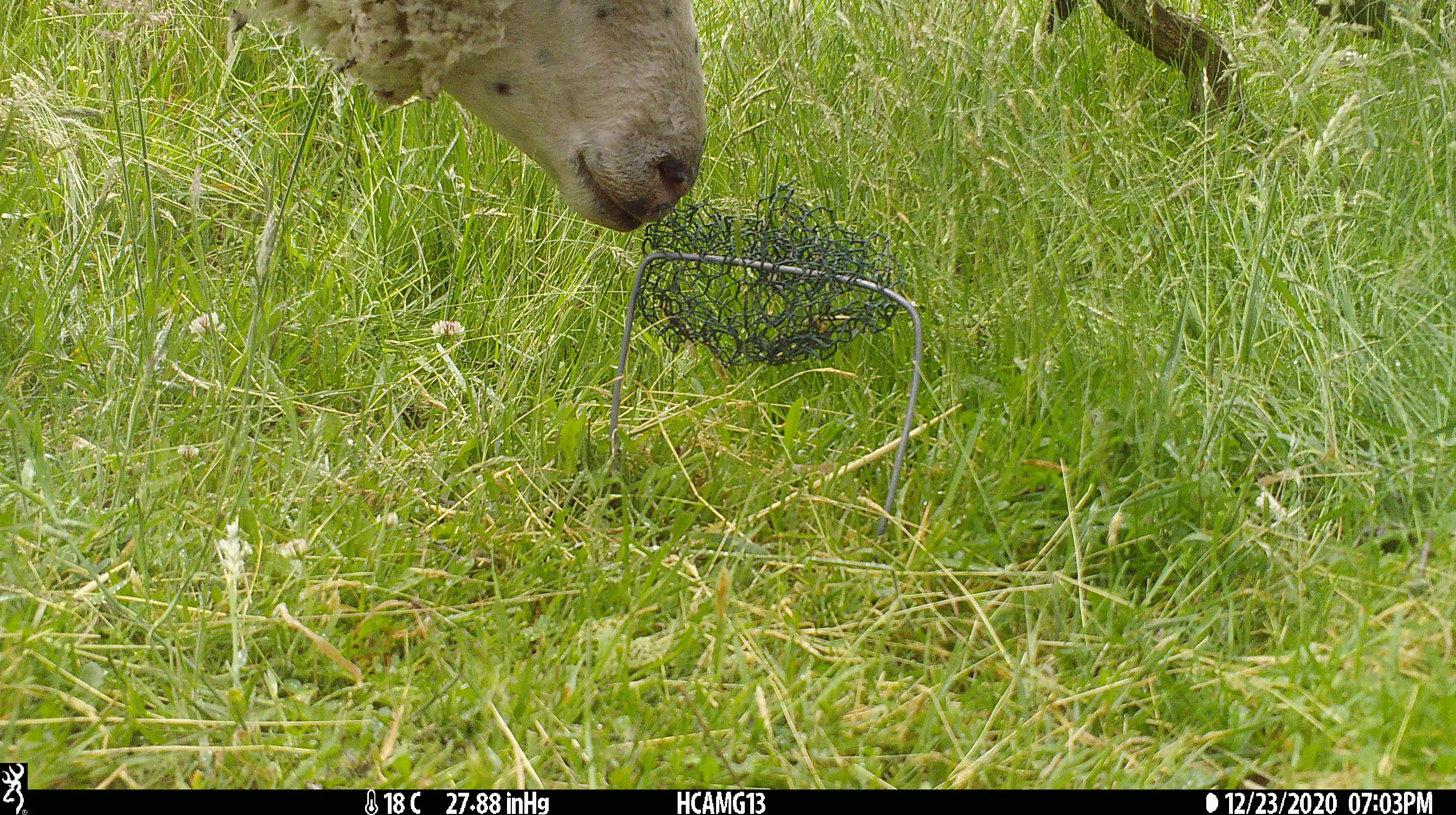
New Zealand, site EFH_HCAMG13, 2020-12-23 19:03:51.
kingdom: Animalia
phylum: Chordata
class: Mammalia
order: Artiodactyla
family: Bovidae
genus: Ovis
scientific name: Ovis aries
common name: domestic sheep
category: sheep